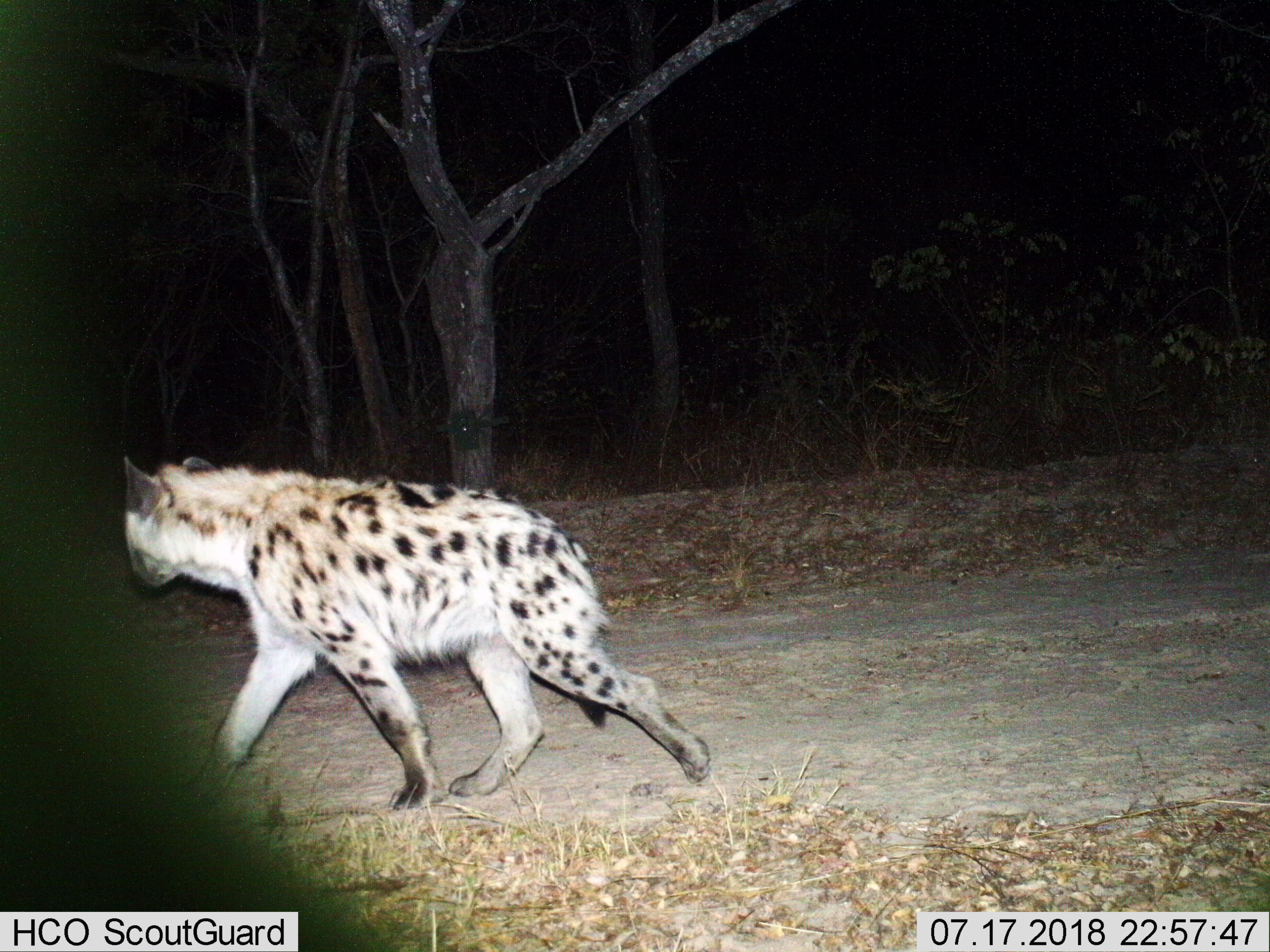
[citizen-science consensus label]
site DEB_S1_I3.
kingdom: Animalia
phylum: Chordata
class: Mammalia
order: Carnivora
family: Hyaenidae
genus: Crocuta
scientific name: Crocuta crocuta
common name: spotted hyena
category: hyenaspotted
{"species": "hyenaspotted (spotted hyena) (Crocuta crocuta)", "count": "1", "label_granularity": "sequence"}